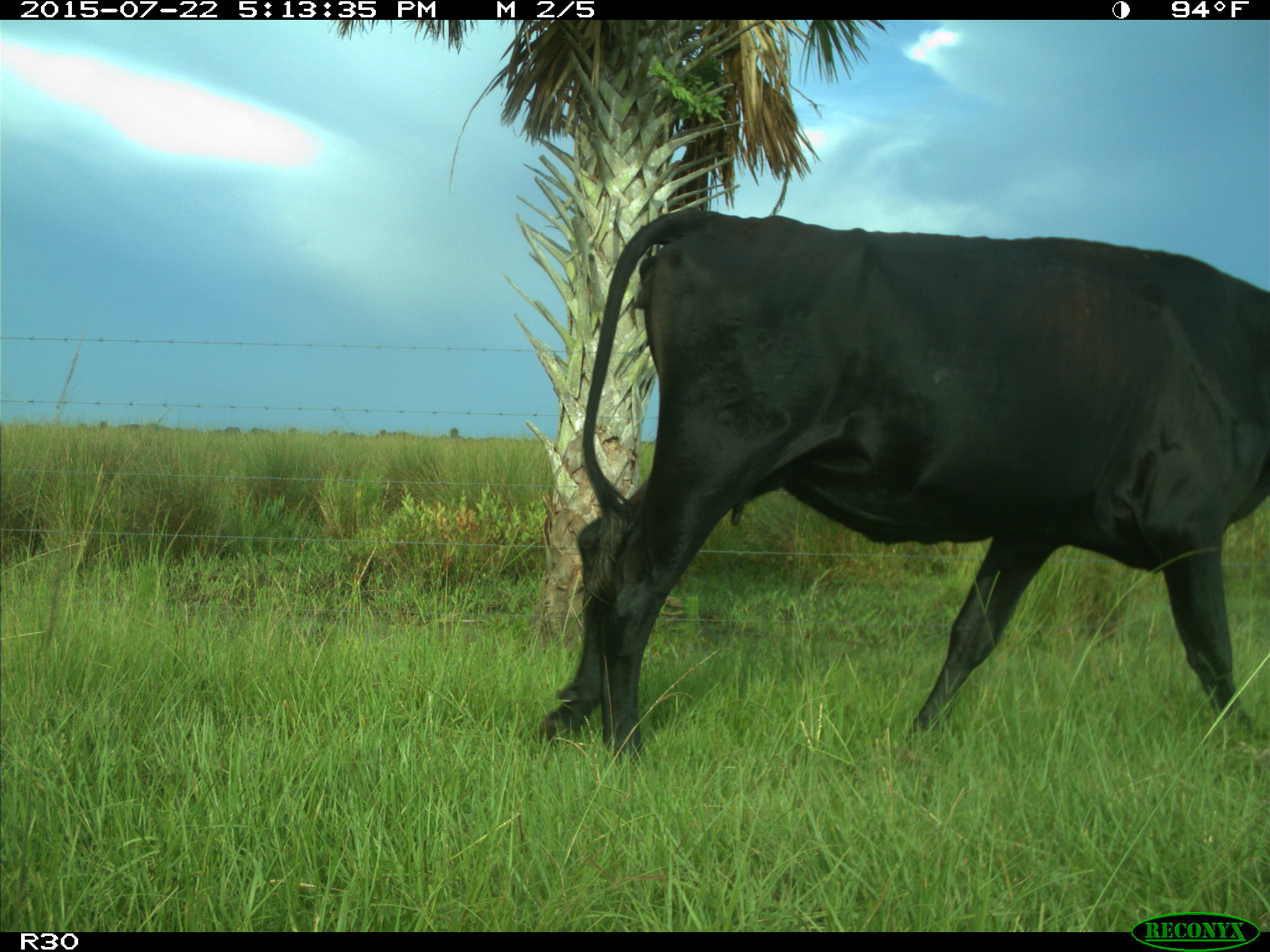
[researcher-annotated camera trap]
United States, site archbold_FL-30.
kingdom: Animalia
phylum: Chordata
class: Mammalia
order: Artiodactyla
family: Bovidae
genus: Bos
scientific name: Bos taurus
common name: domestic cow